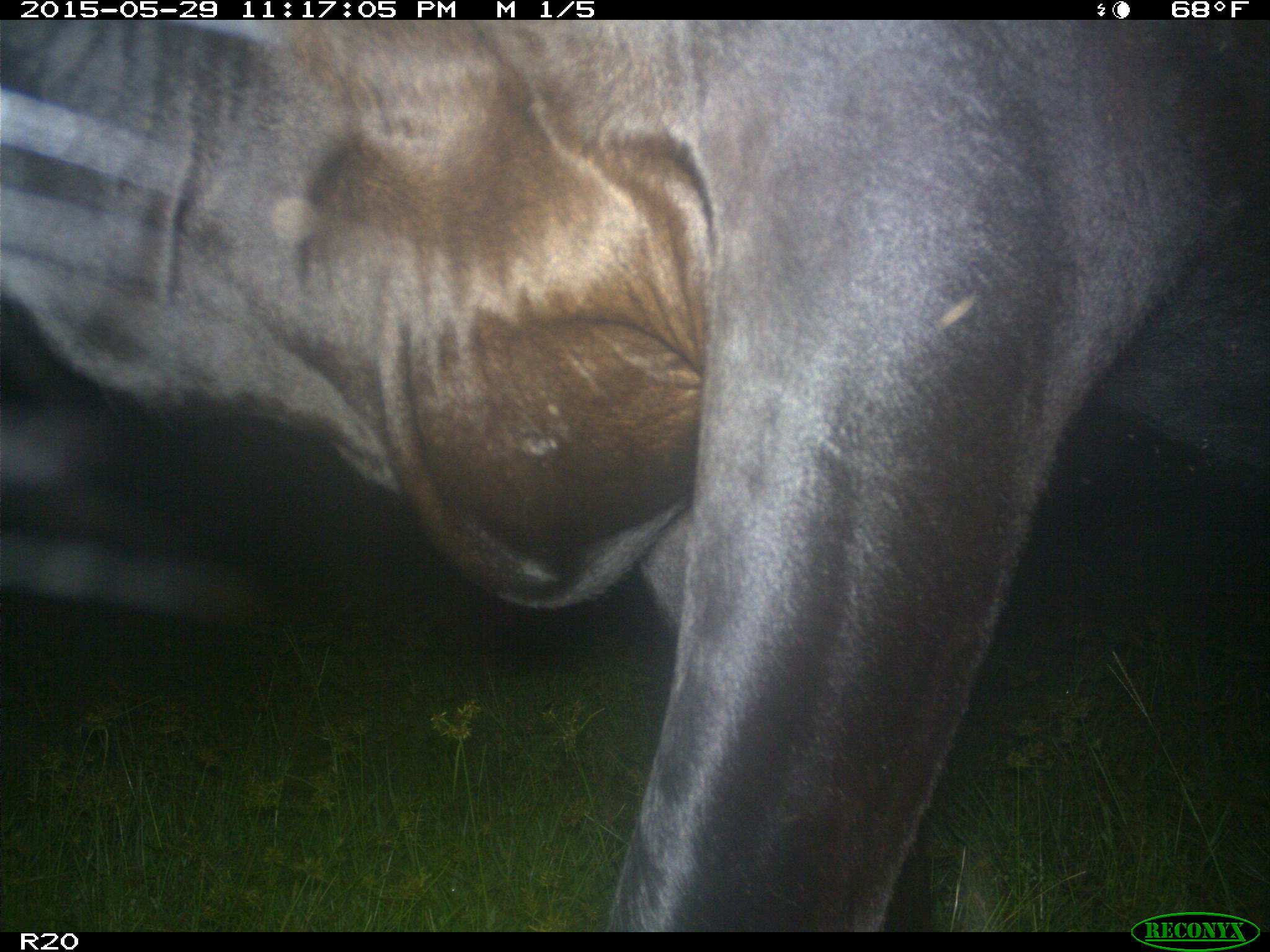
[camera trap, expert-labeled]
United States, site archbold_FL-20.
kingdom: Animalia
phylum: Chordata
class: Mammalia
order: Artiodactyla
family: Bovidae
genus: Bos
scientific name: Bos taurus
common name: domestic cow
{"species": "Bos taurus (domestic cow)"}